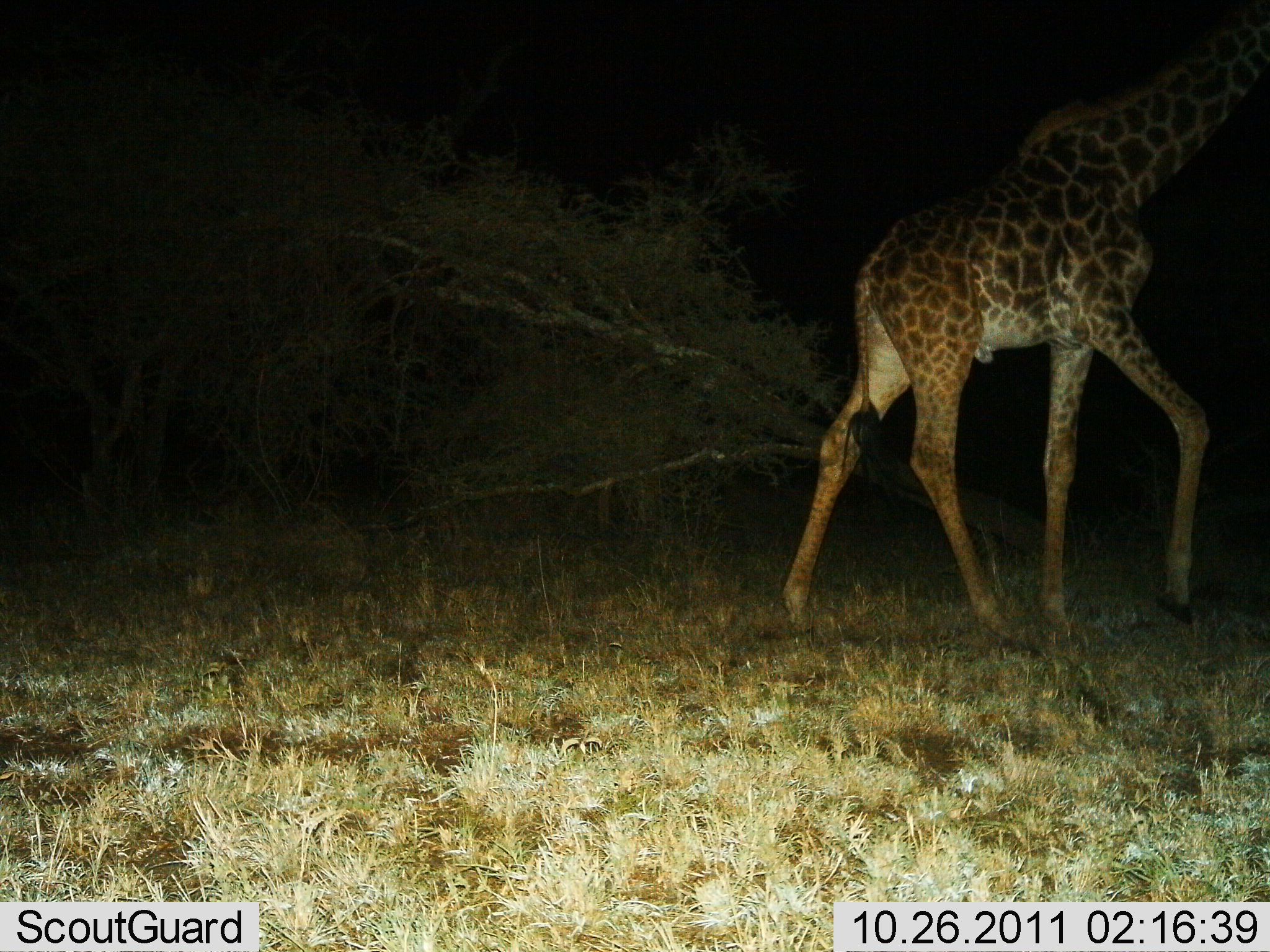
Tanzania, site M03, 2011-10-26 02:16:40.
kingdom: Animalia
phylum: Chordata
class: Mammalia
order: Artiodactyla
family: Giraffidae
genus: Giraffa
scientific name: Giraffa camelopardalis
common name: giraffe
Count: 1.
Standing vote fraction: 18%.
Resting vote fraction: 0%.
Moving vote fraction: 82%.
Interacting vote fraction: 0%.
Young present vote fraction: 0%.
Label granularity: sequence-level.